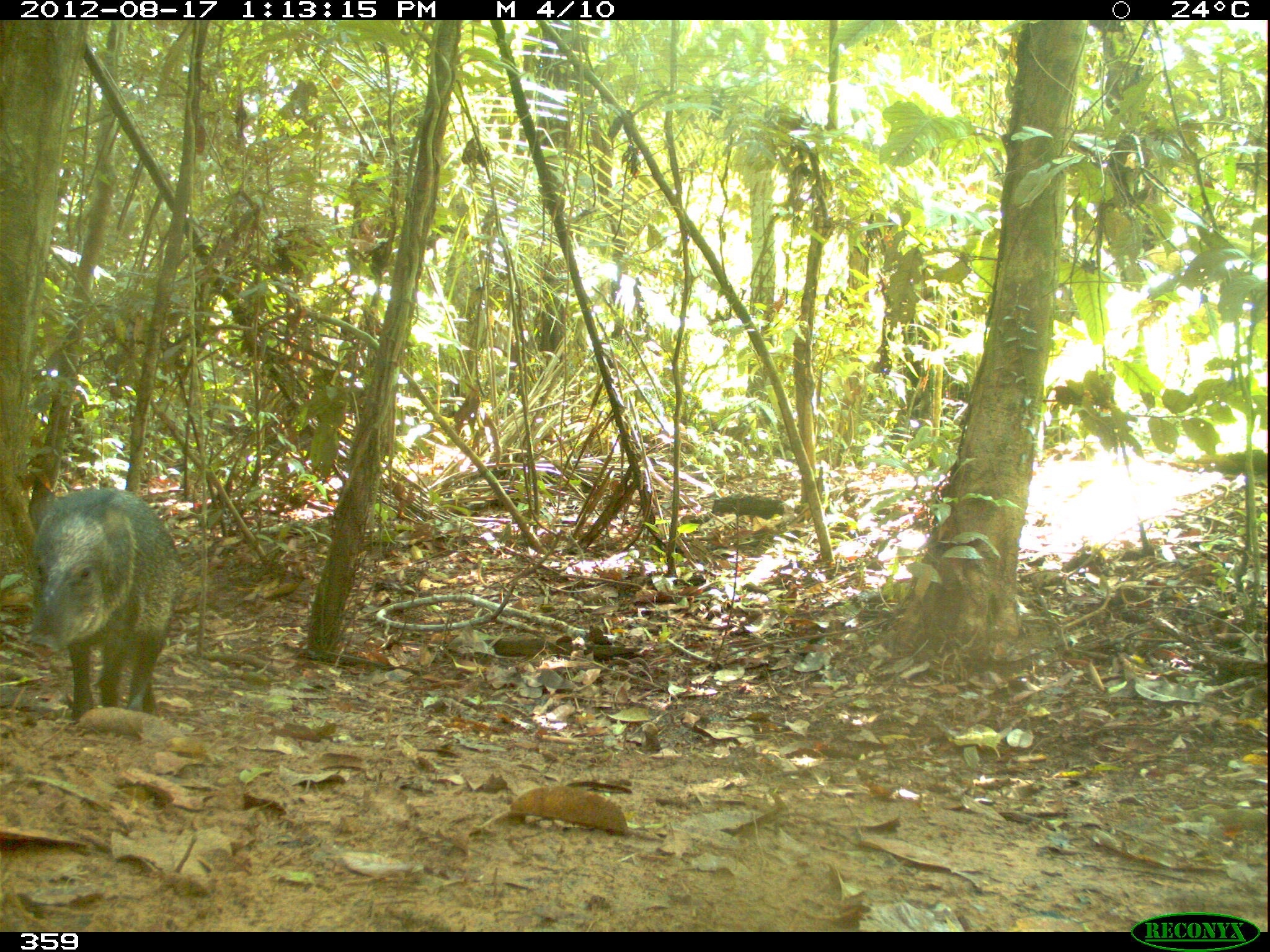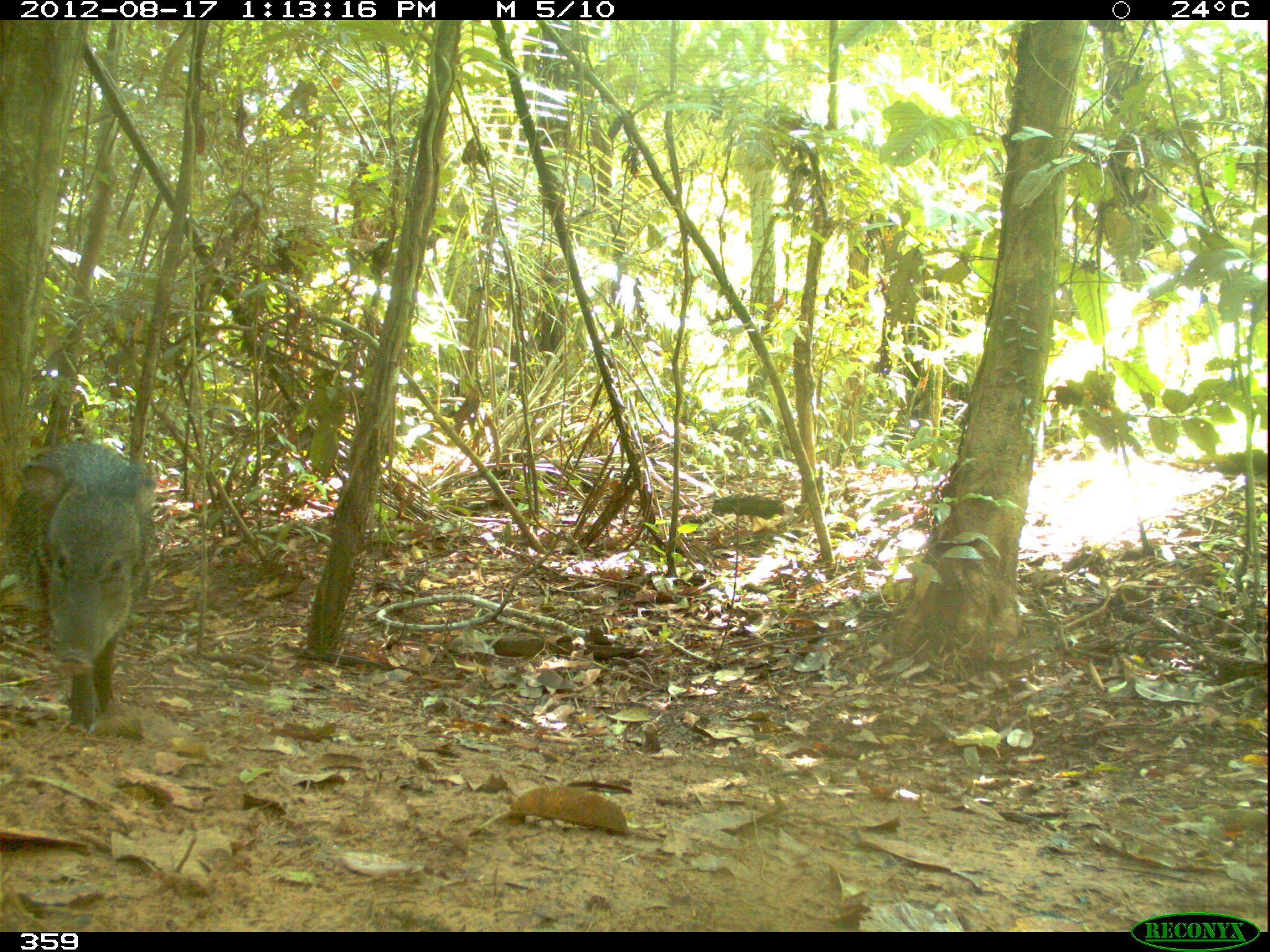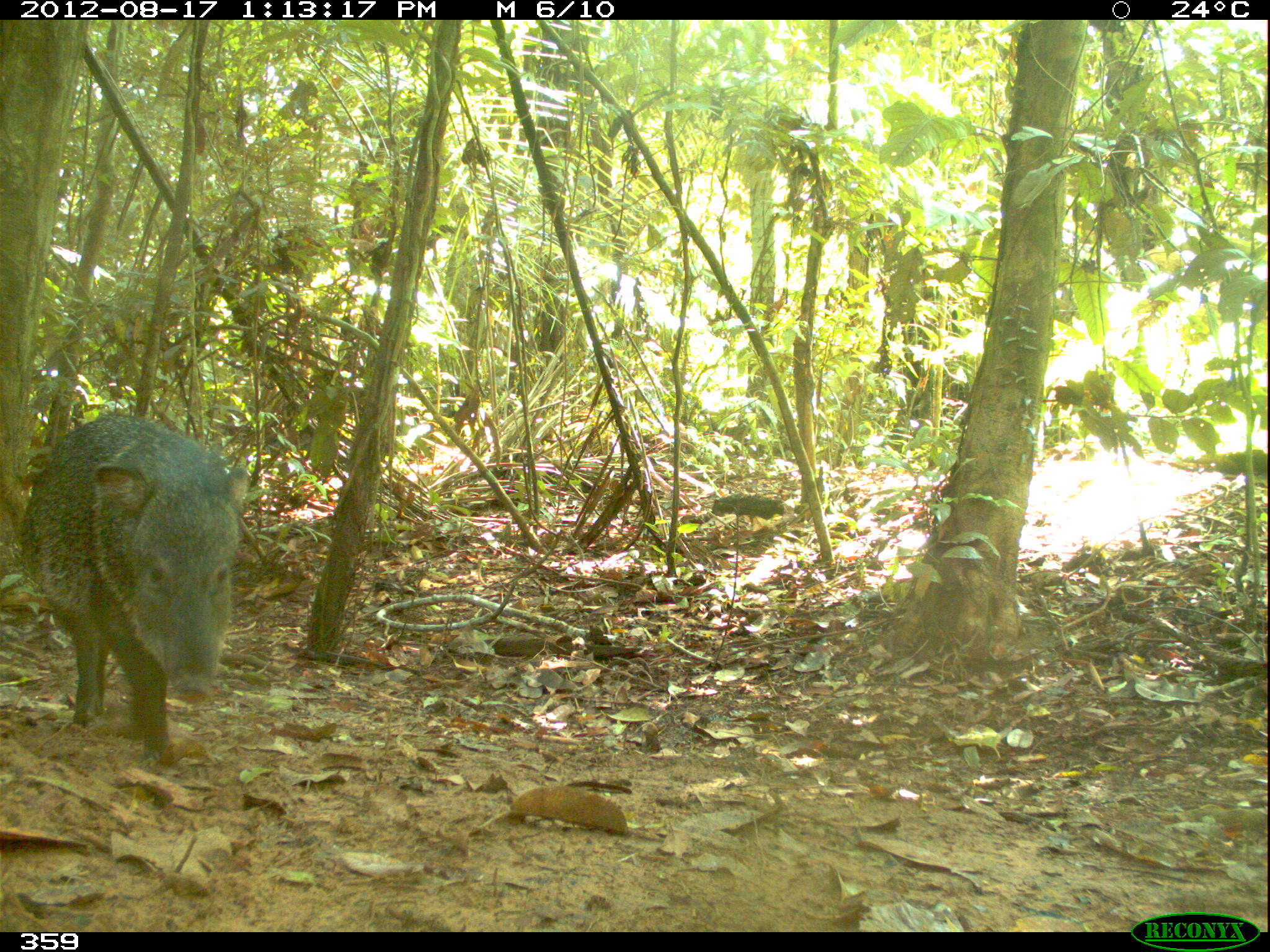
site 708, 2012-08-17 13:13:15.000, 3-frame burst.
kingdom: Animalia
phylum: Chordata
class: Mammalia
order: Artiodactyla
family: Tayassuidae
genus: Pecari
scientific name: Pecari tajacu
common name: collared peccary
Pecari tajacu (collared peccary).